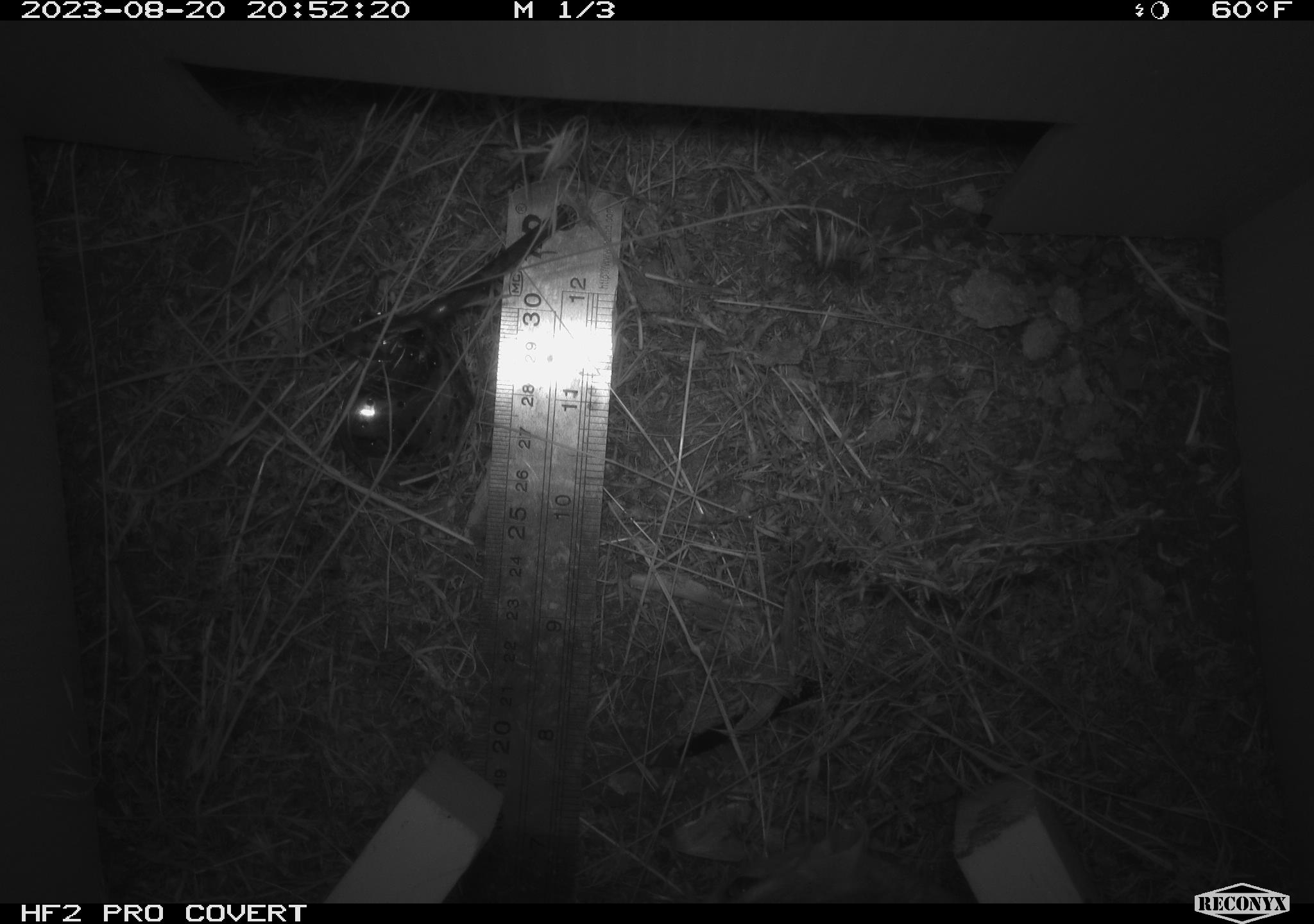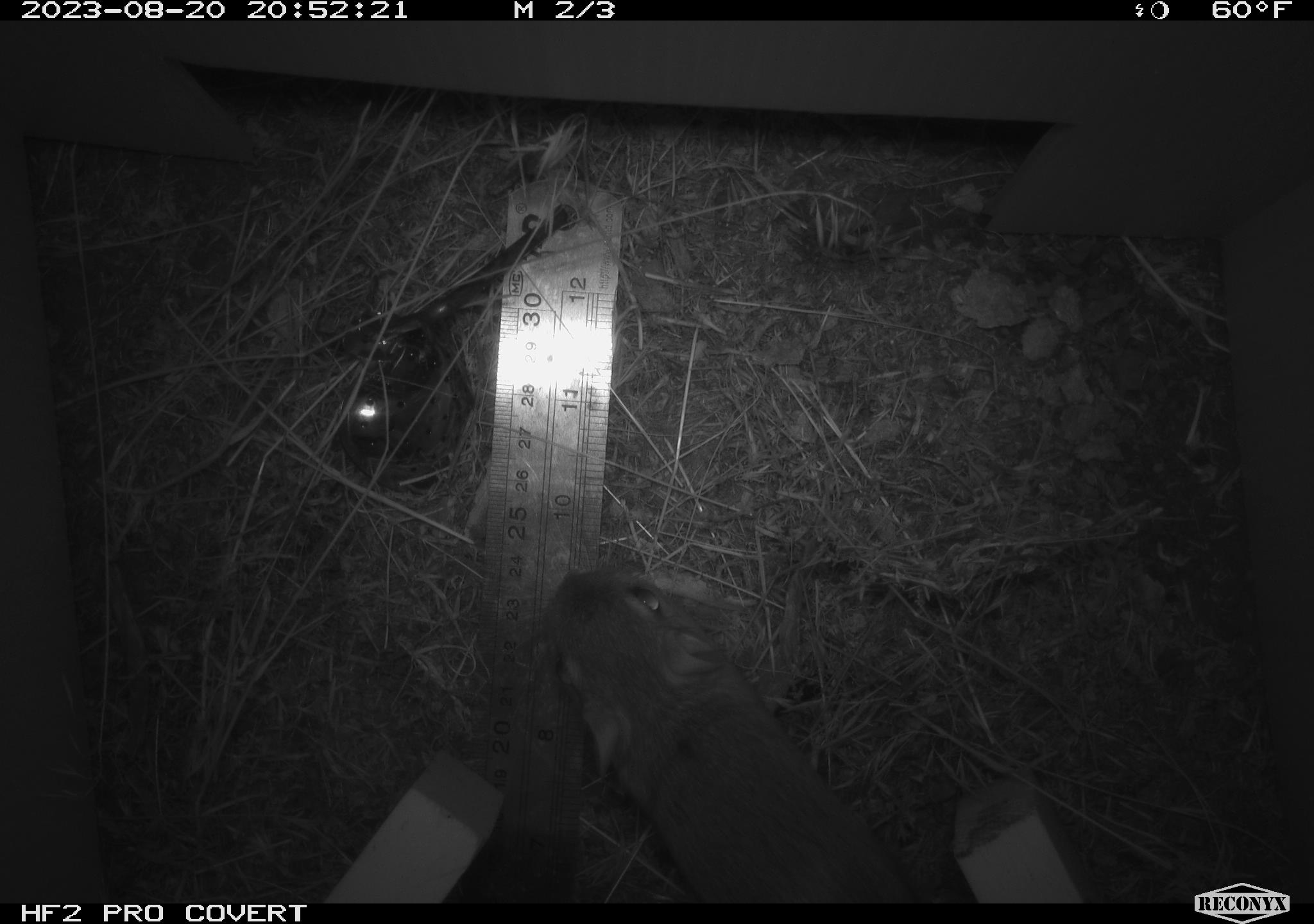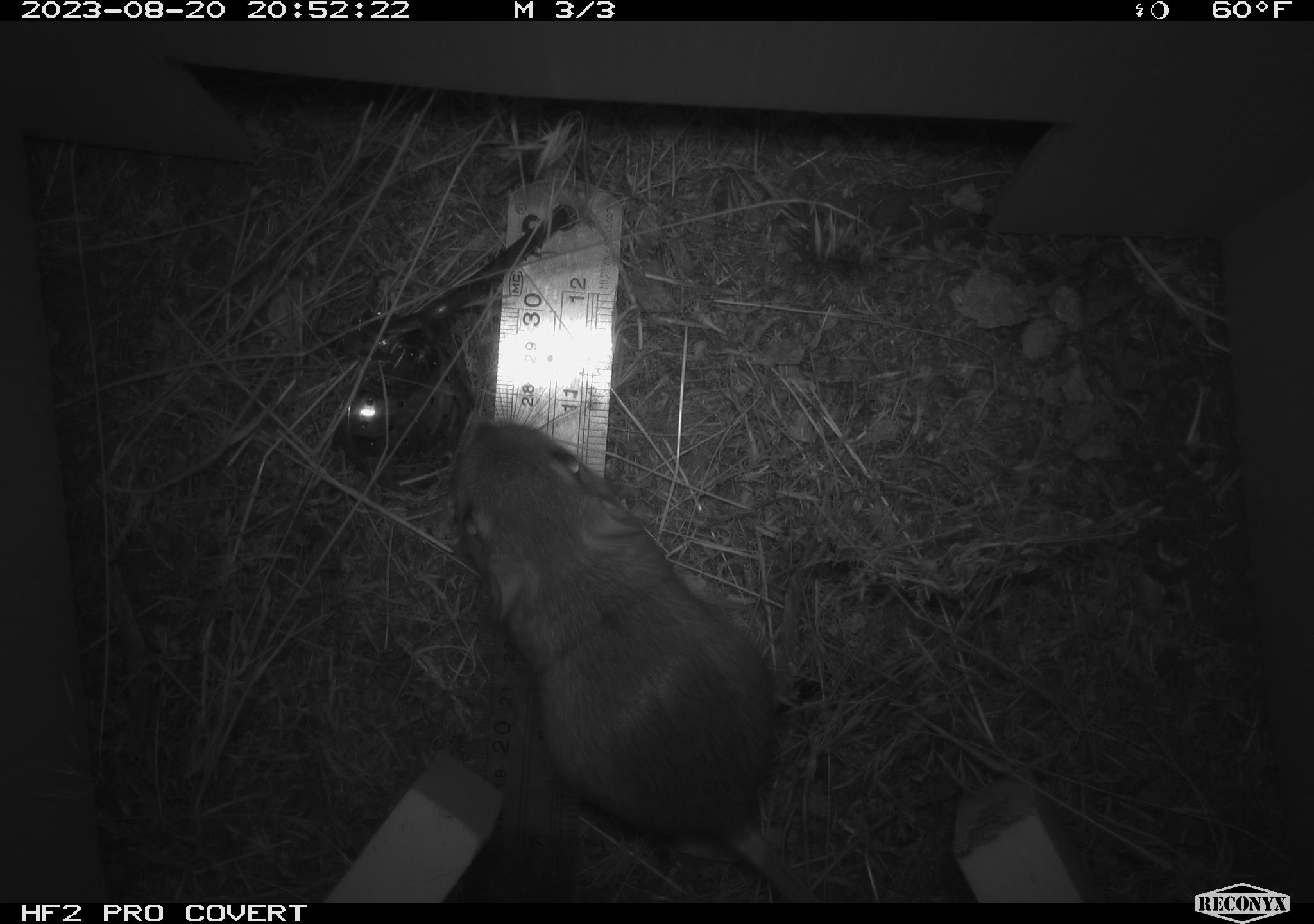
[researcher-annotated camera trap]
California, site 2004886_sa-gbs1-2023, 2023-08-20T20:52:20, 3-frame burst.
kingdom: Animalia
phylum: Chordata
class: Mammalia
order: Rodentia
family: Heteromyidae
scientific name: Heteromyidae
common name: kangaroo rats and pocket mice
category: heteromyidae family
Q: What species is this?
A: Heteromyidae family (kangaroo rats and pocket mice) (Heteromyidae).